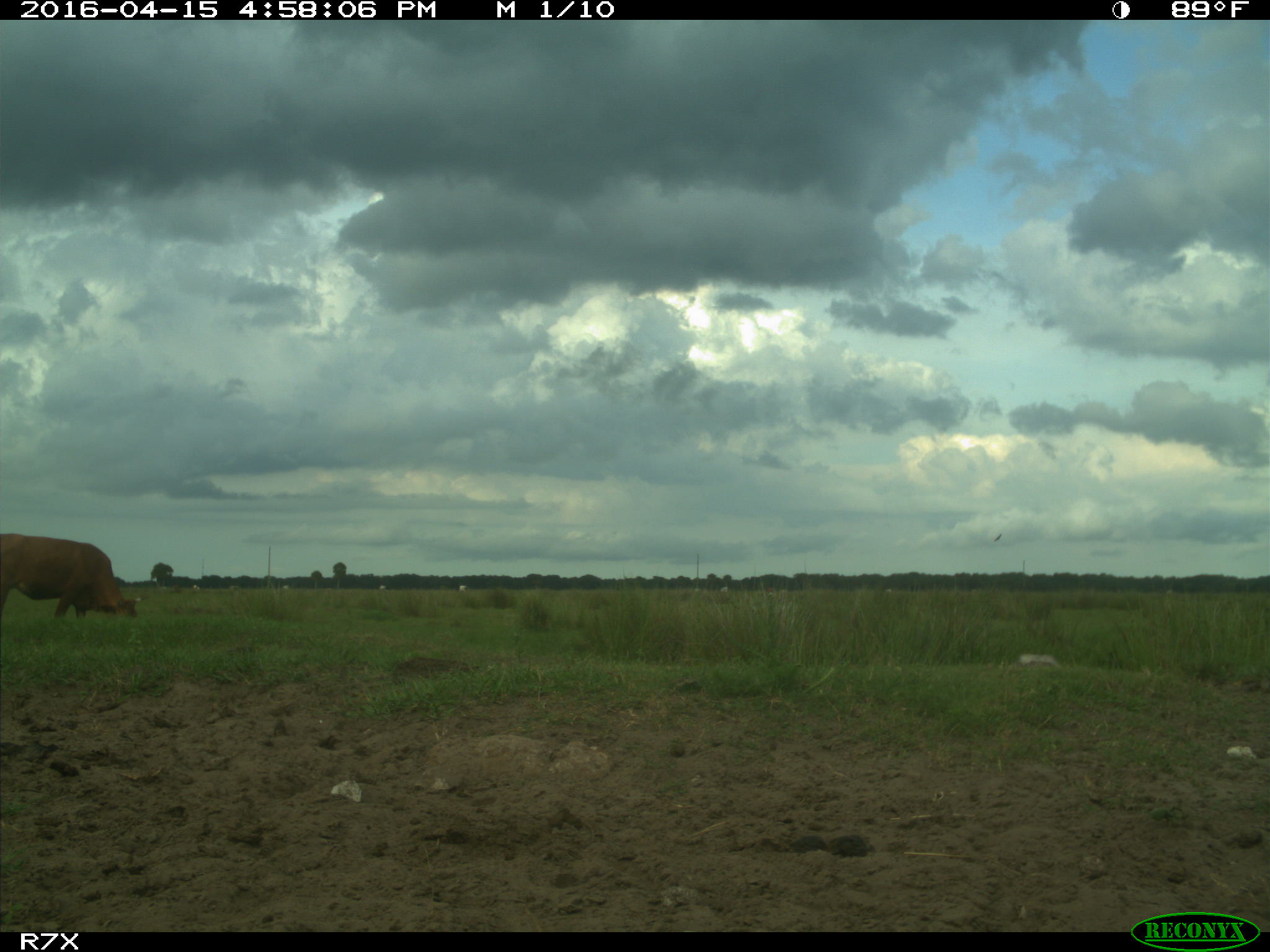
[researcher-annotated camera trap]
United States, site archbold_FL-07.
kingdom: Animalia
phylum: Chordata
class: Mammalia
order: Artiodactyla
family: Bovidae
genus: Bos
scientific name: Bos taurus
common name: domestic cow